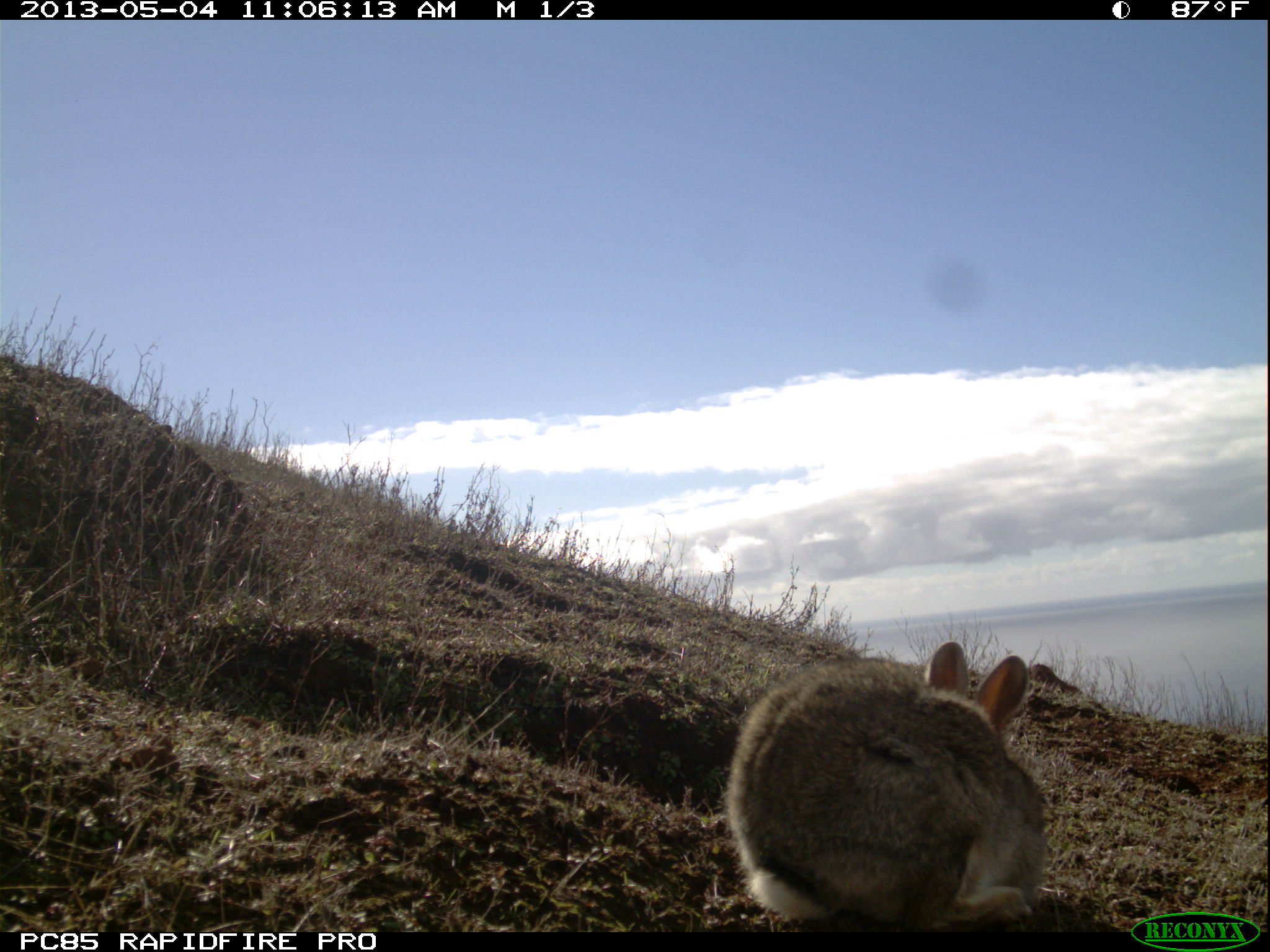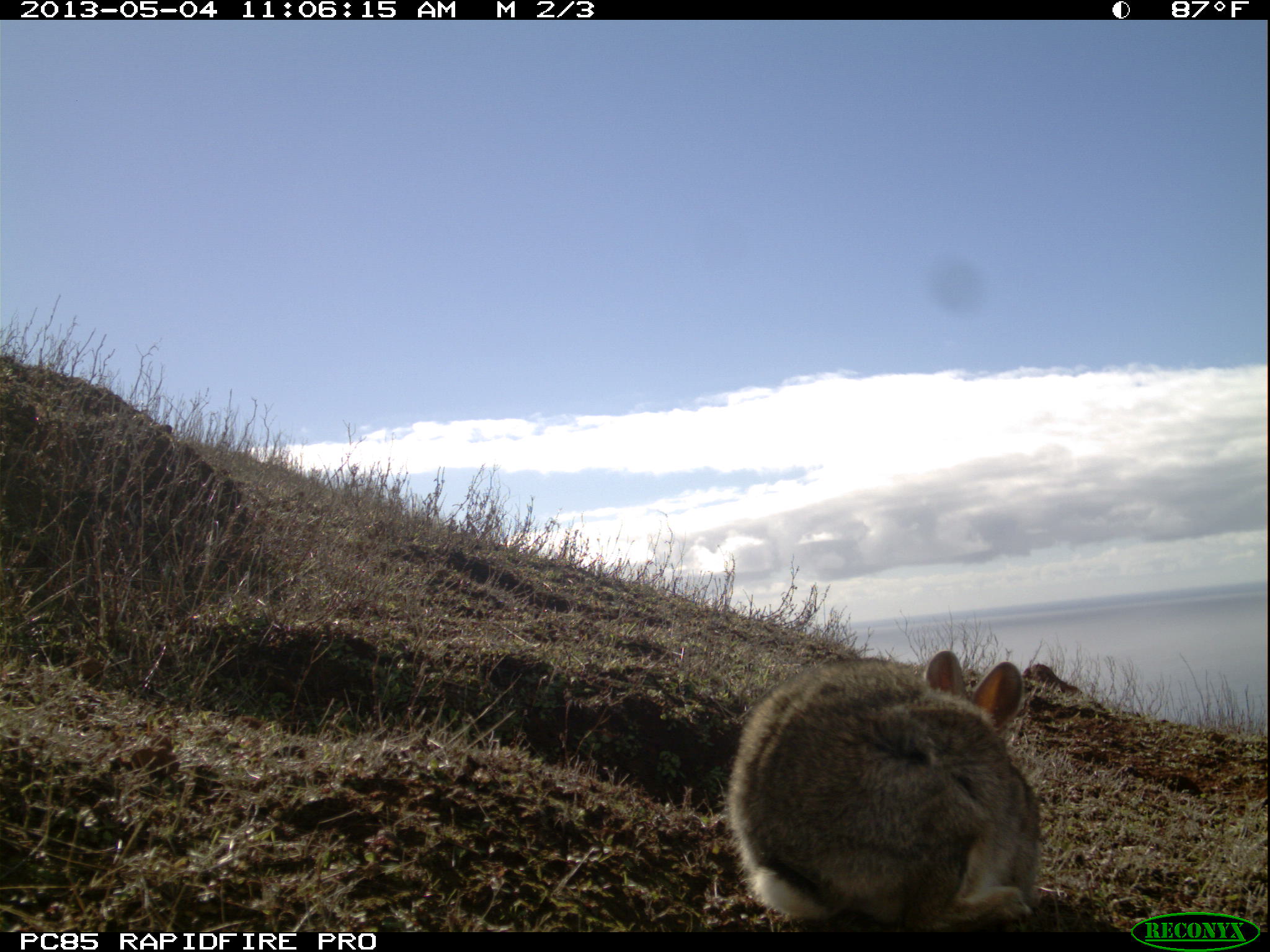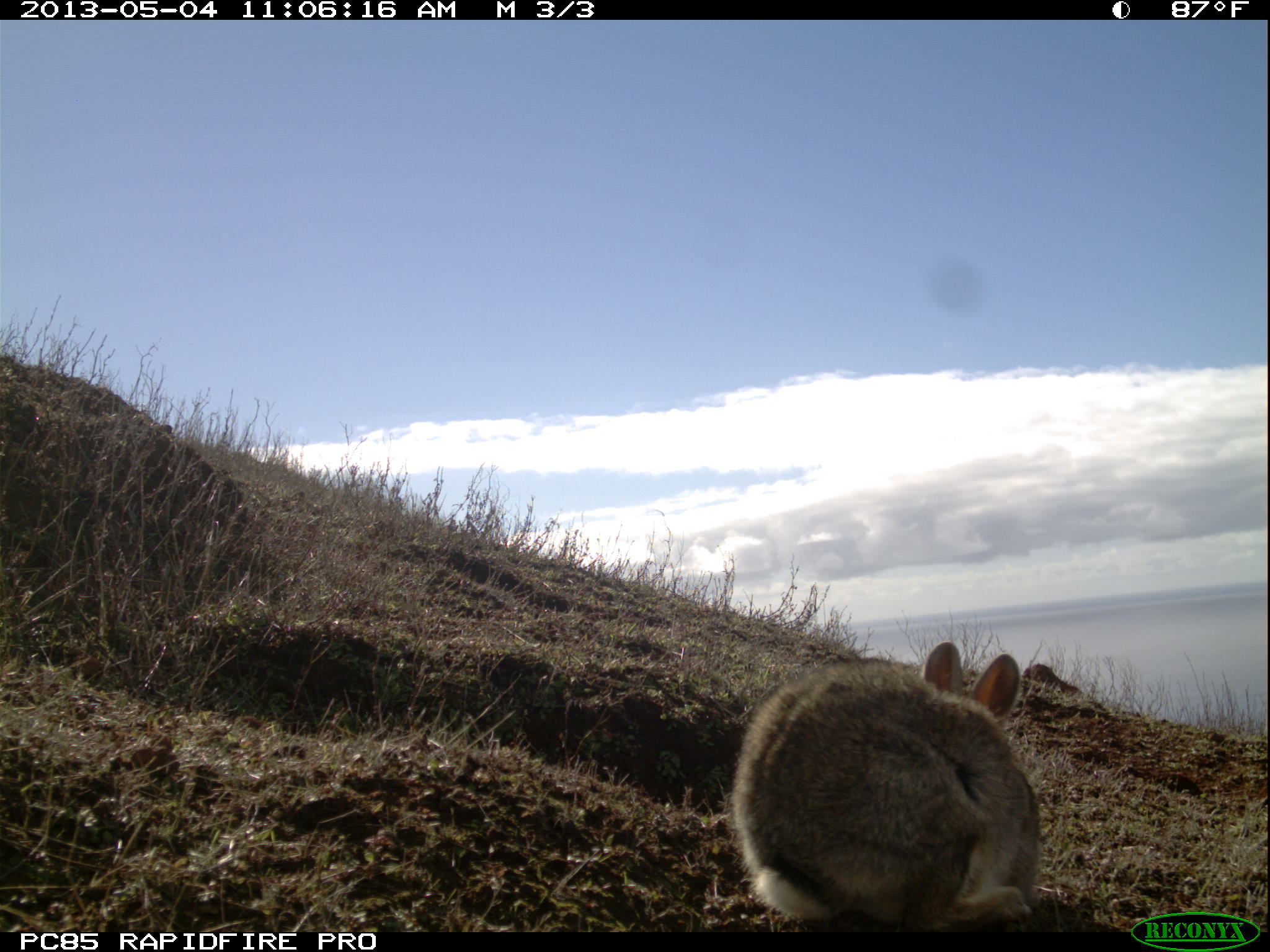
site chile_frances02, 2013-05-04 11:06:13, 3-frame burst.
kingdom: Animalia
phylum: Chordata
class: Mammalia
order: Lagomorpha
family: Leporidae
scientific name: Leporidae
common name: rabbits and hares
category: rabbit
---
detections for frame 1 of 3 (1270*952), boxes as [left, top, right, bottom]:
rabbit: [722, 637, 1046, 933]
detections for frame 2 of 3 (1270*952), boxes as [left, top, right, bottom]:
rabbit: [722, 648, 1042, 933]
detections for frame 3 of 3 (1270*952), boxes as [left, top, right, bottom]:
rabbit: [726, 638, 1041, 933]